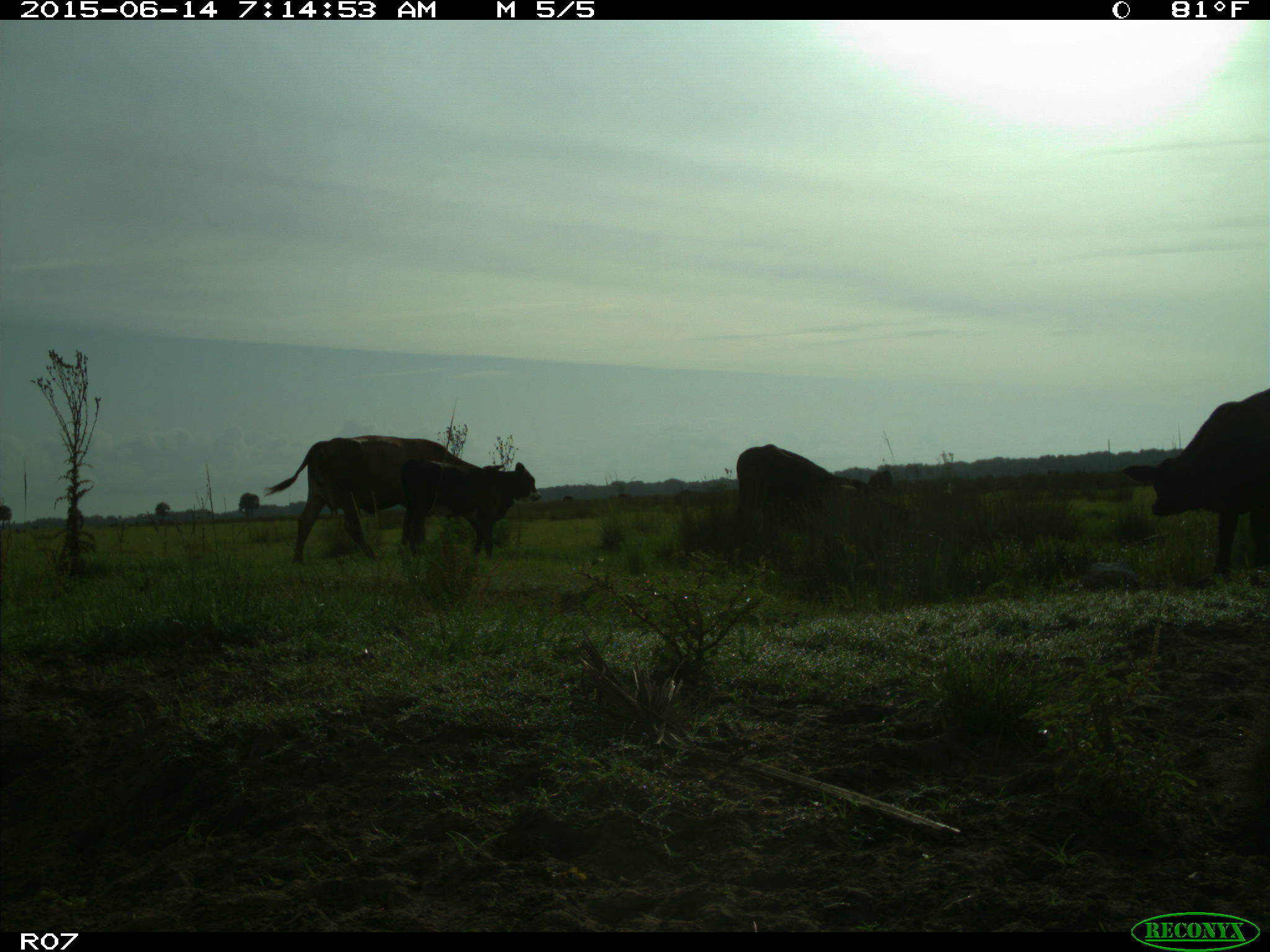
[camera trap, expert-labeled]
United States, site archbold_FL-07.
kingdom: Animalia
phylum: Chordata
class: Mammalia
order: Artiodactyla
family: Bovidae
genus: Bos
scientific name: Bos taurus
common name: domestic cow